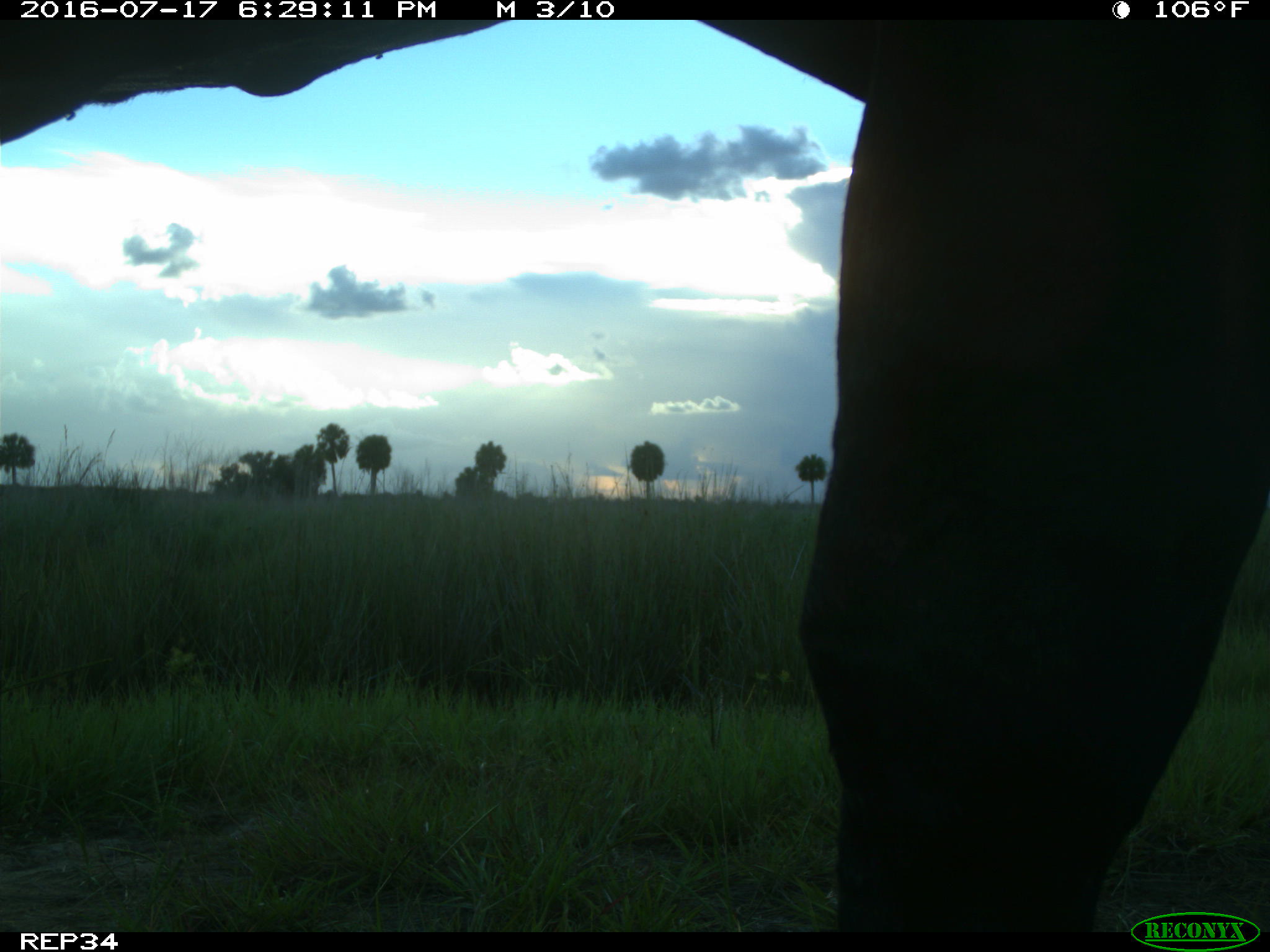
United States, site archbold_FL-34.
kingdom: Animalia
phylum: Chordata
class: Mammalia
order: Artiodactyla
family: Bovidae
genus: Bos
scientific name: Bos taurus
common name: domestic cow